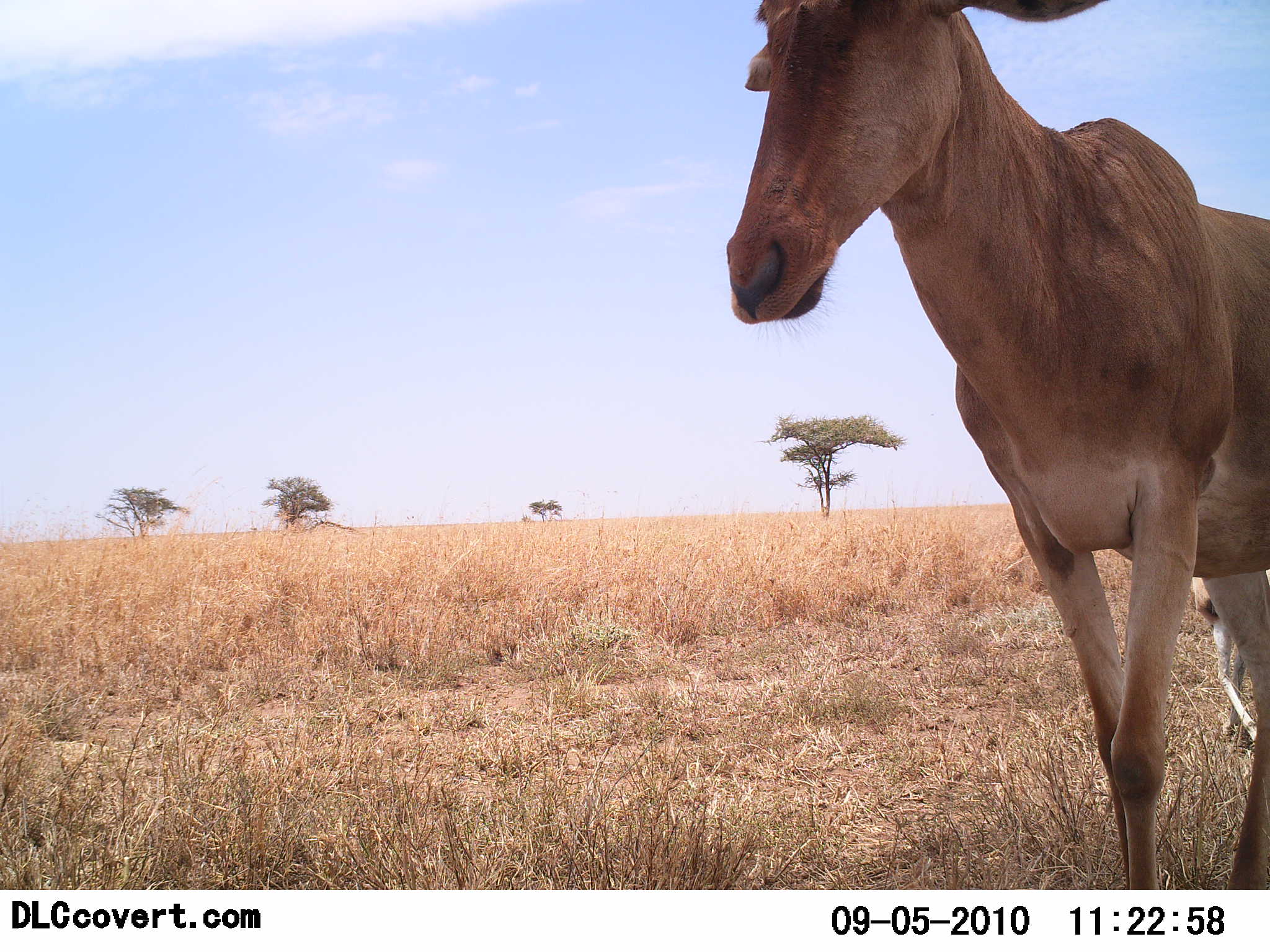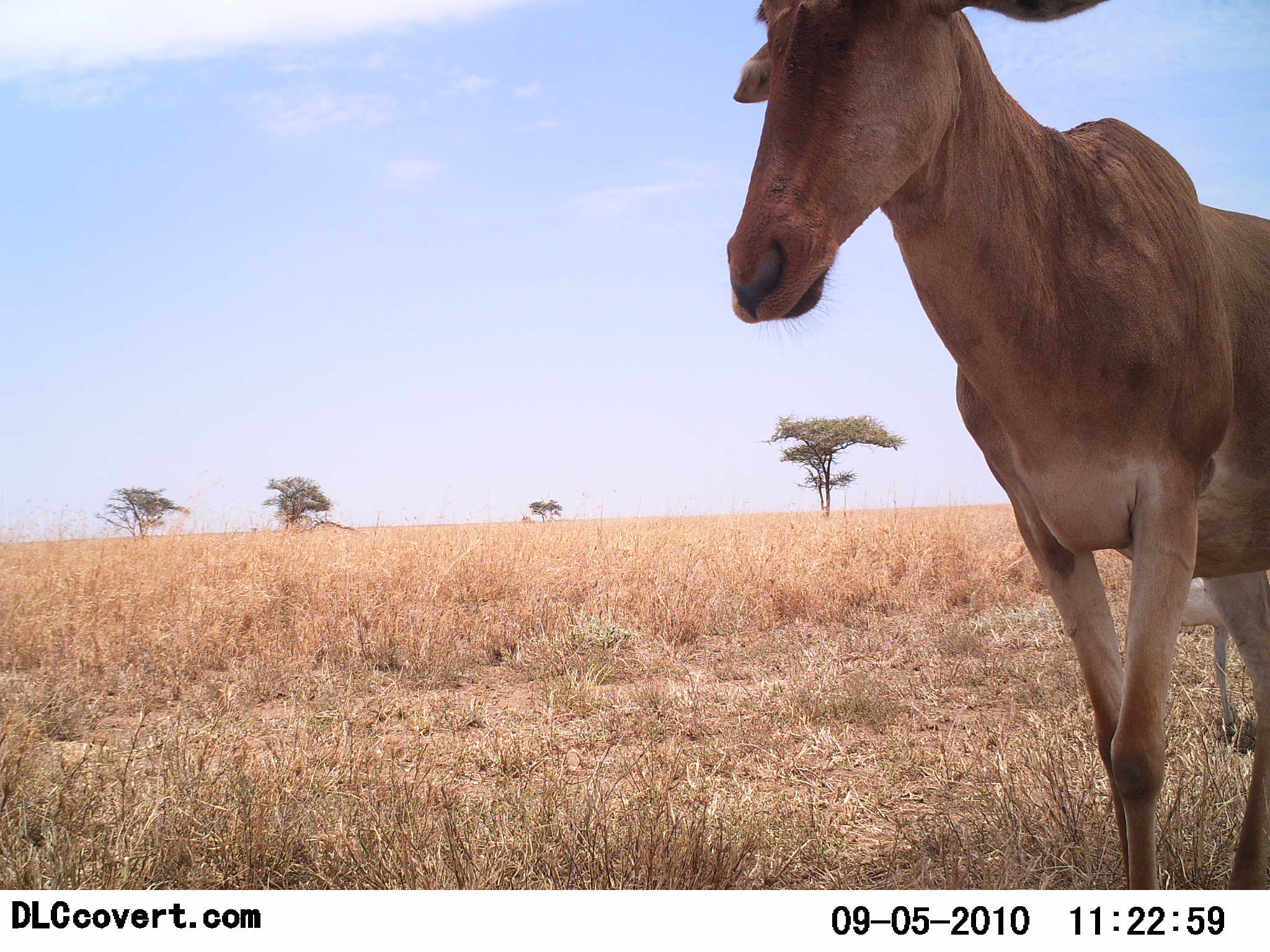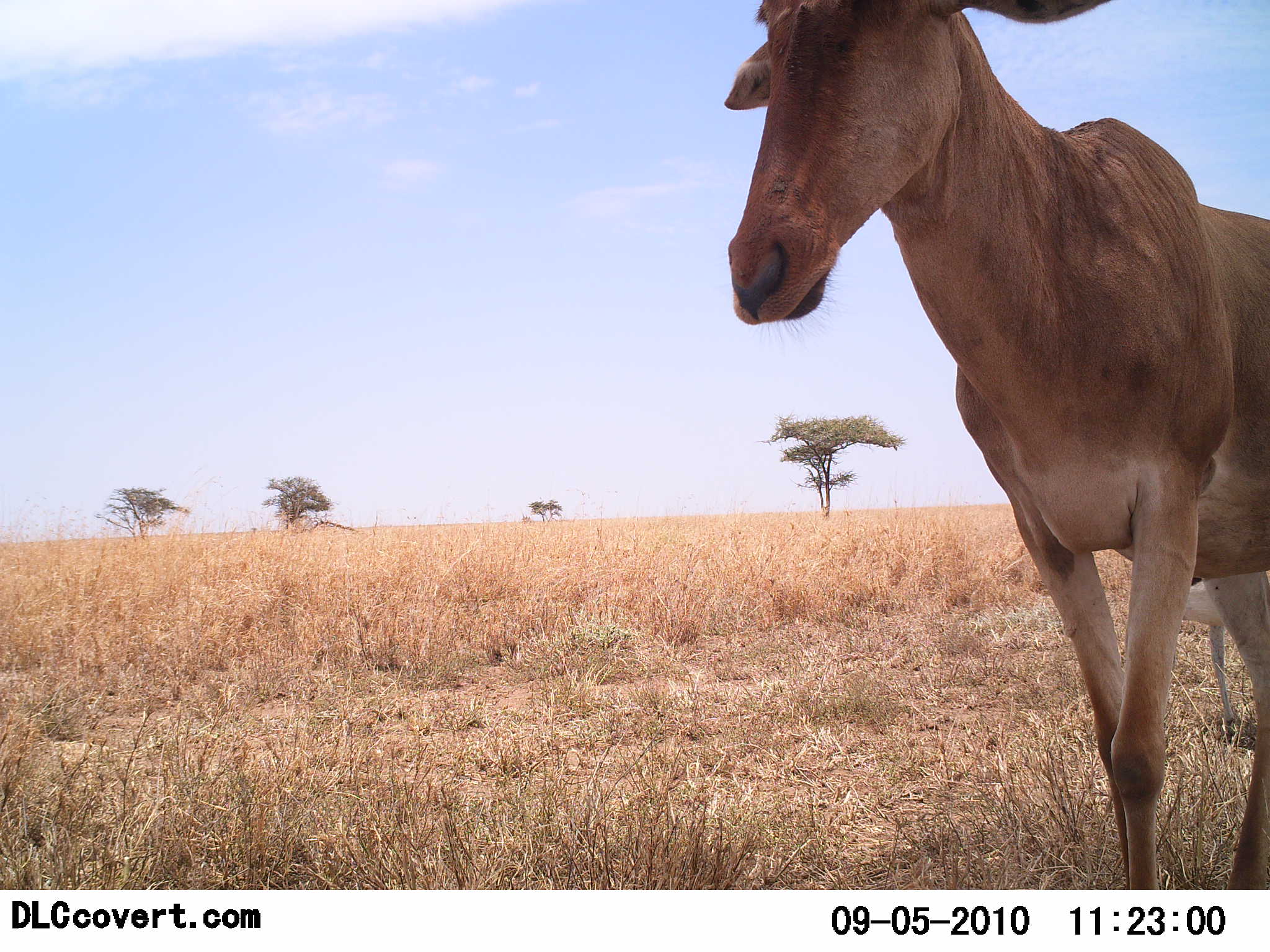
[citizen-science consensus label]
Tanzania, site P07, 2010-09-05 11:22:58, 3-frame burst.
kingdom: Animalia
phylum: Chordata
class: Mammalia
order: Artiodactyla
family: Bovidae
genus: Alcelaphus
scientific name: Alcelaphus buselaphus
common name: hartebeest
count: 1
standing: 94%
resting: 6%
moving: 11%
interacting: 0%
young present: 28%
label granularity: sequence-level